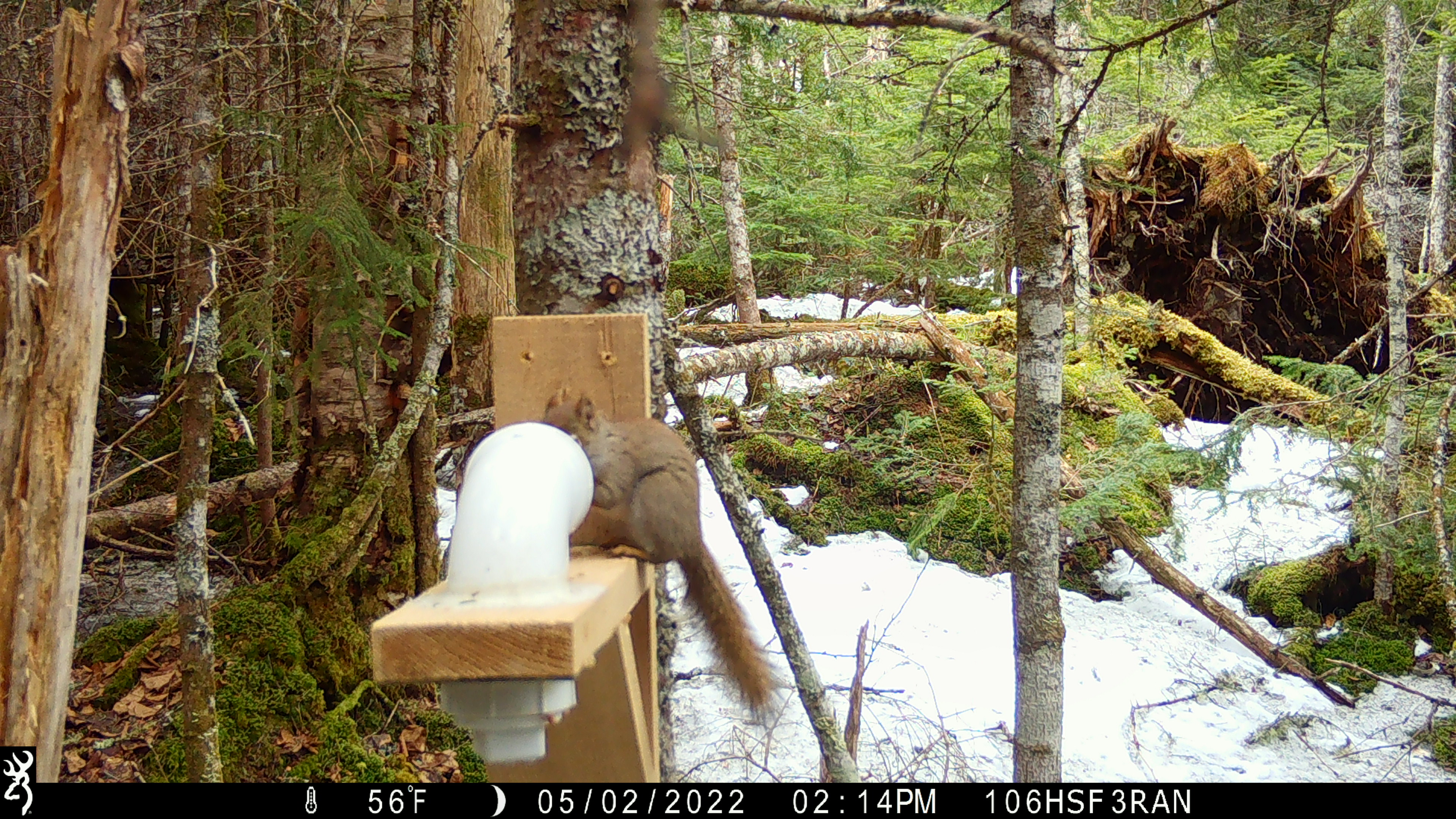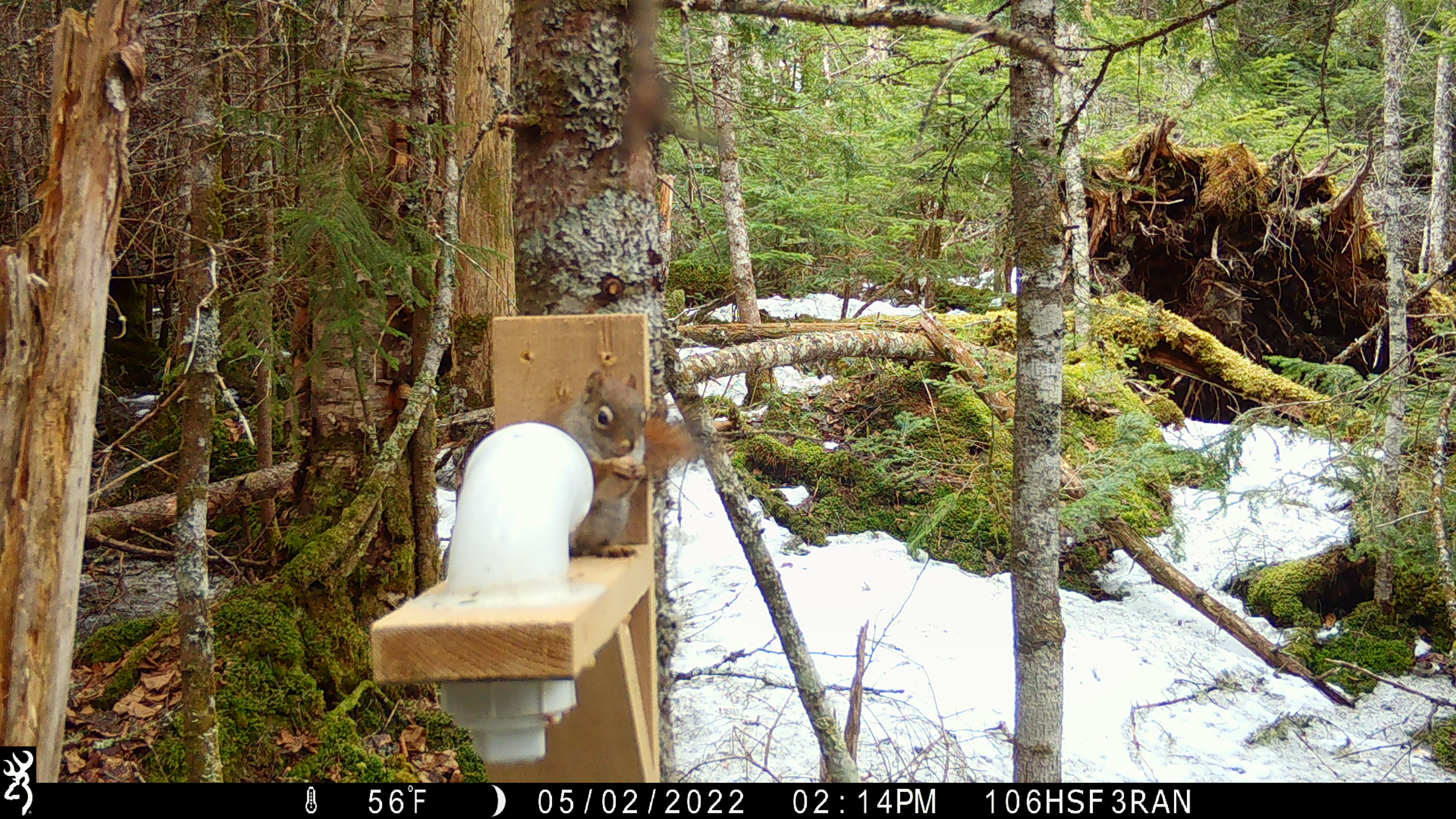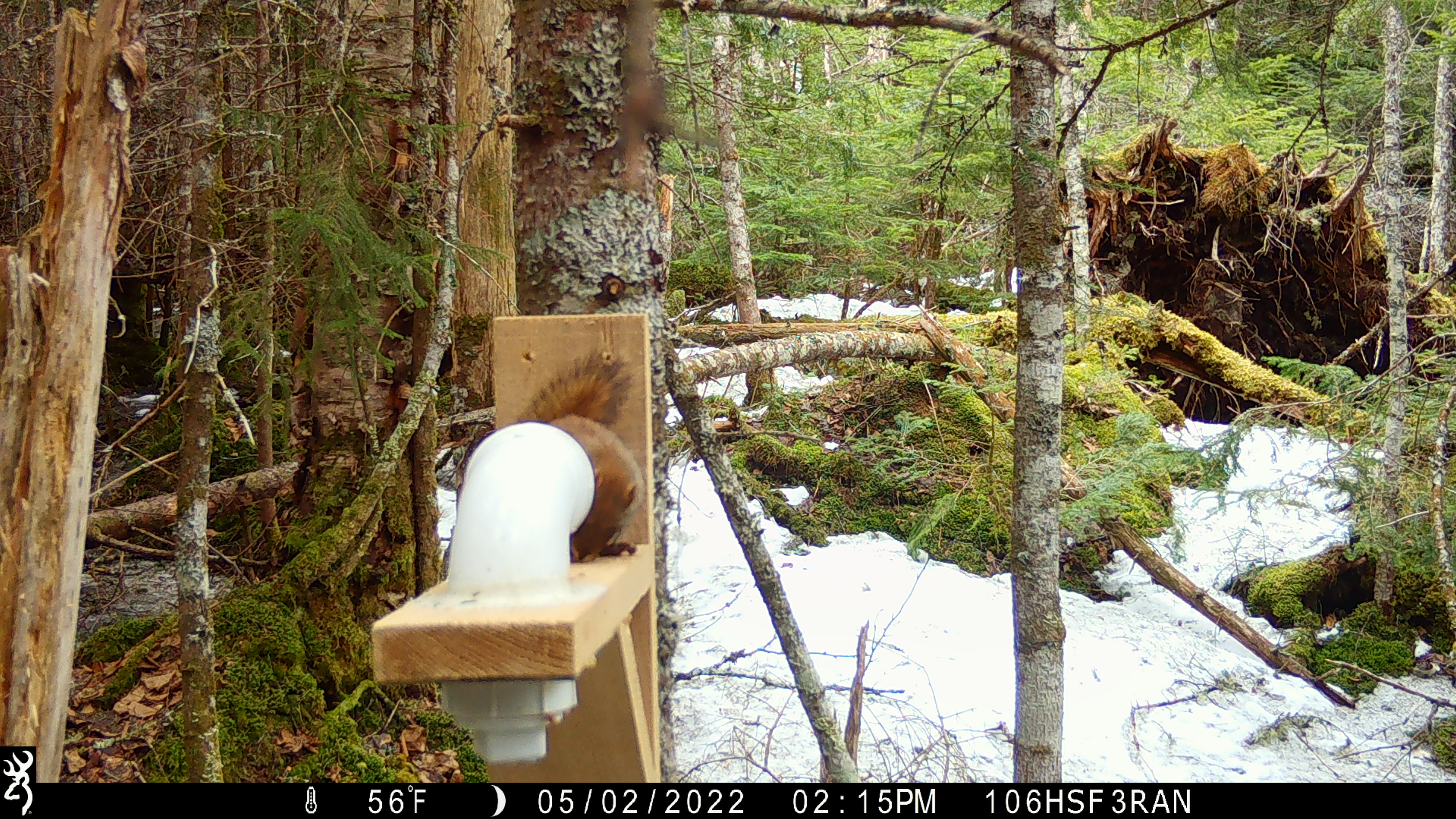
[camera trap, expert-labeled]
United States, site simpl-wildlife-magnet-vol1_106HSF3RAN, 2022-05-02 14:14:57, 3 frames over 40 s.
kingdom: Animalia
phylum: Chordata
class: Mammalia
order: Rodentia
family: Sciuridae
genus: Tamiasciurus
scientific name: Tamiasciurus hudsonicus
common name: red squirrel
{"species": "red squirrel (Tamiasciurus hudsonicus)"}